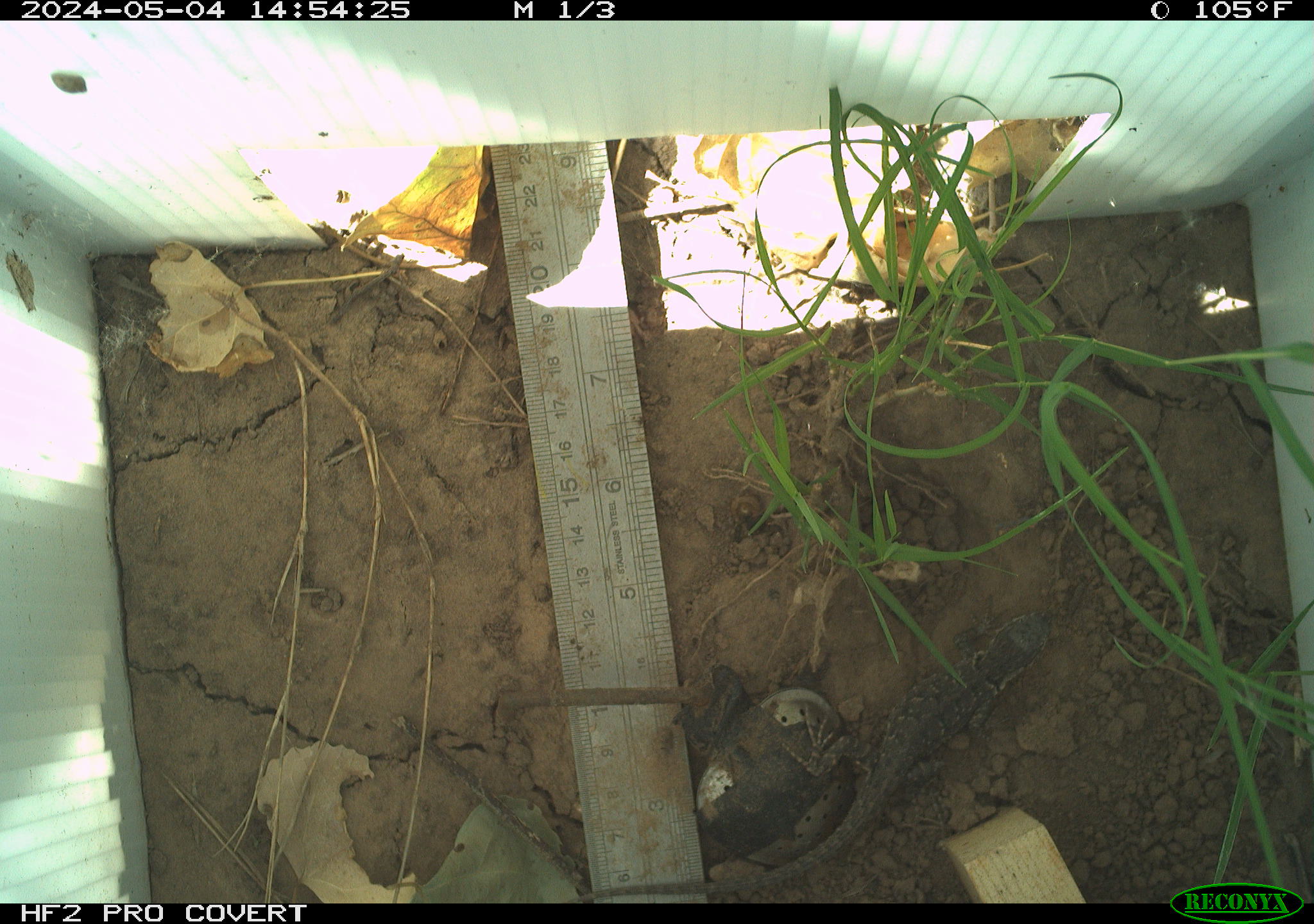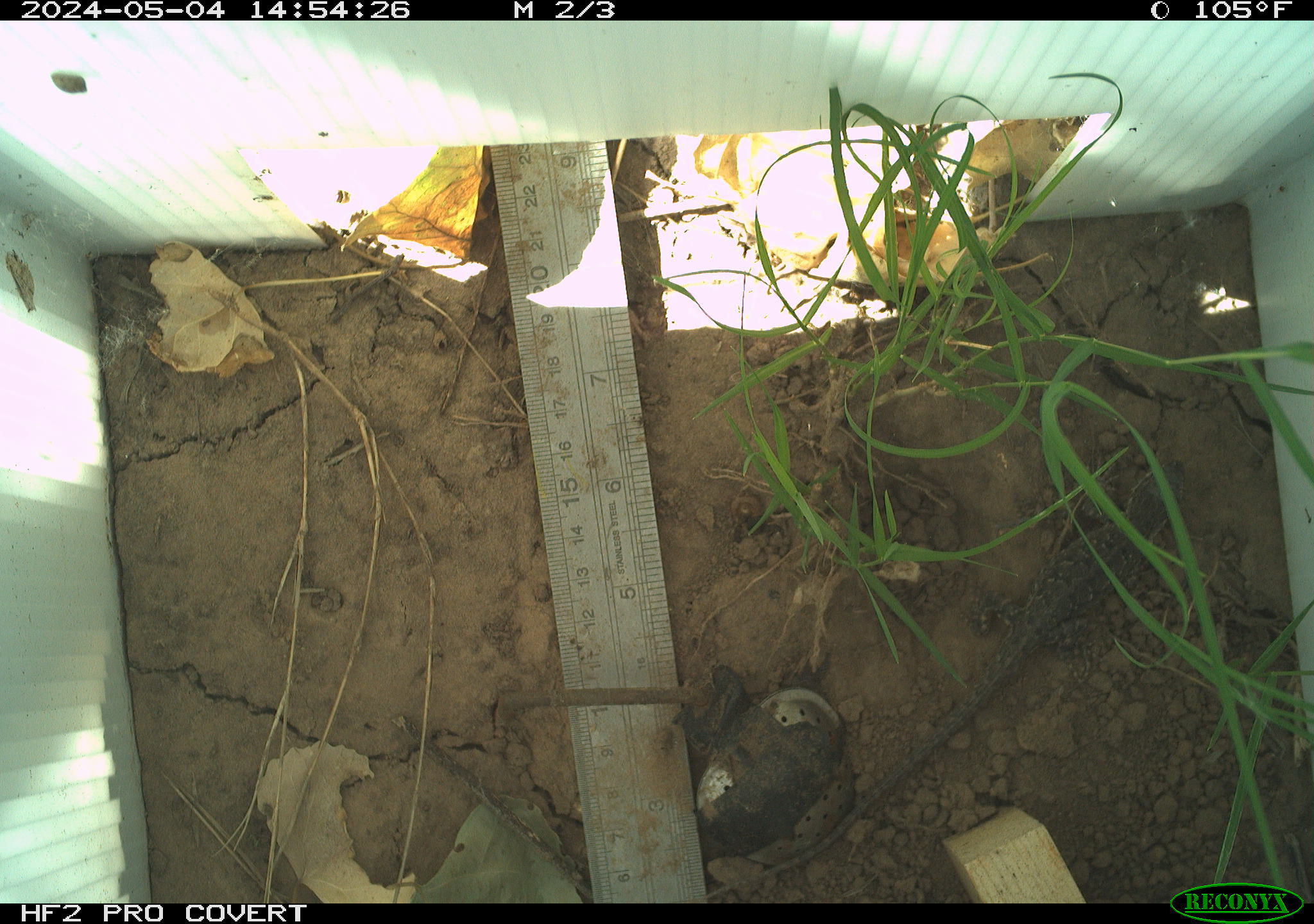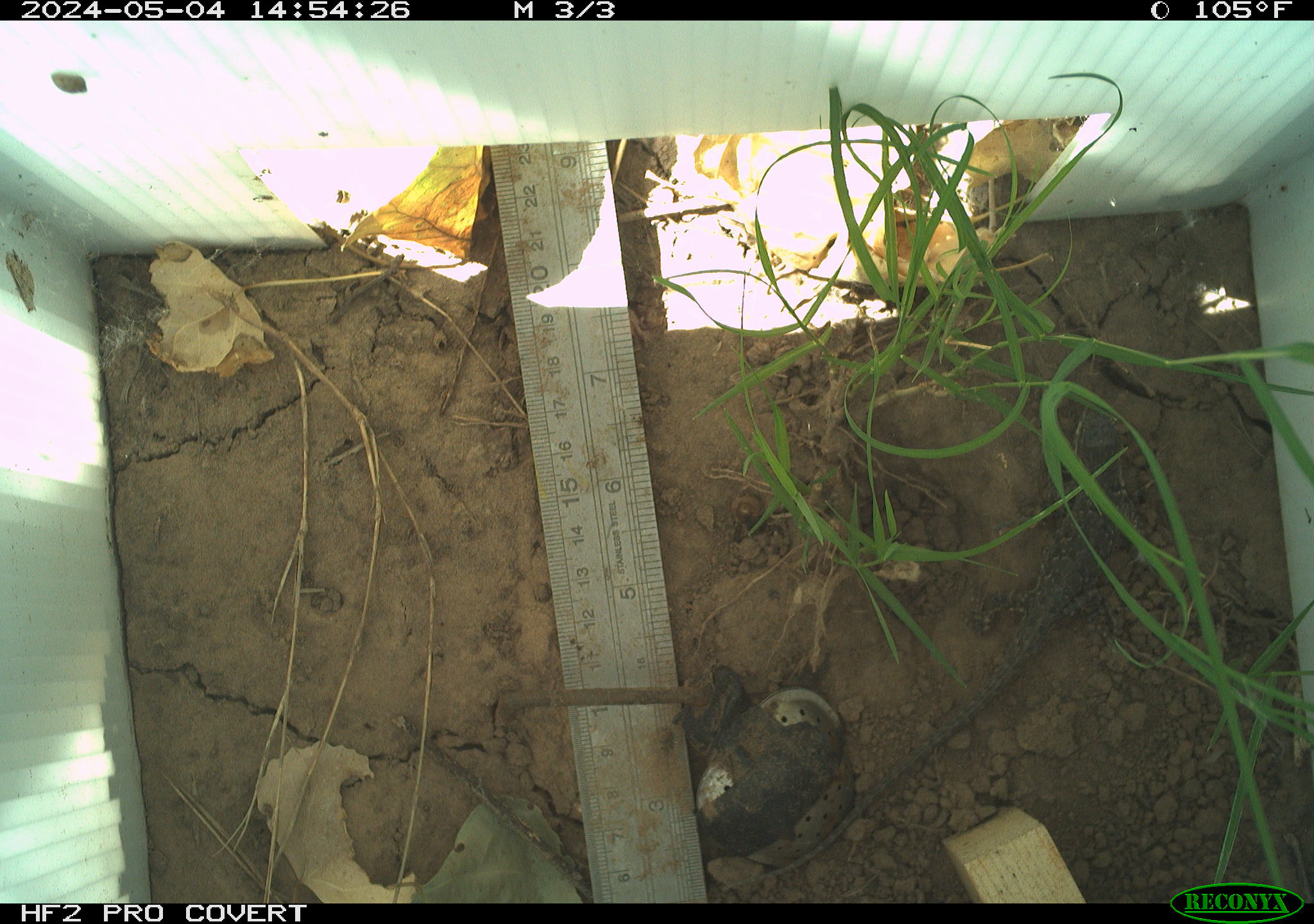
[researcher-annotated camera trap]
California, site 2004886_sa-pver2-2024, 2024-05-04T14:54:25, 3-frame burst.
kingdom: Animalia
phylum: Chordata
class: Reptilia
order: Squamata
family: Phrynosomatidae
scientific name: Phrynosomatidae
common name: phrynosomatid lizards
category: phrynosomatidae family